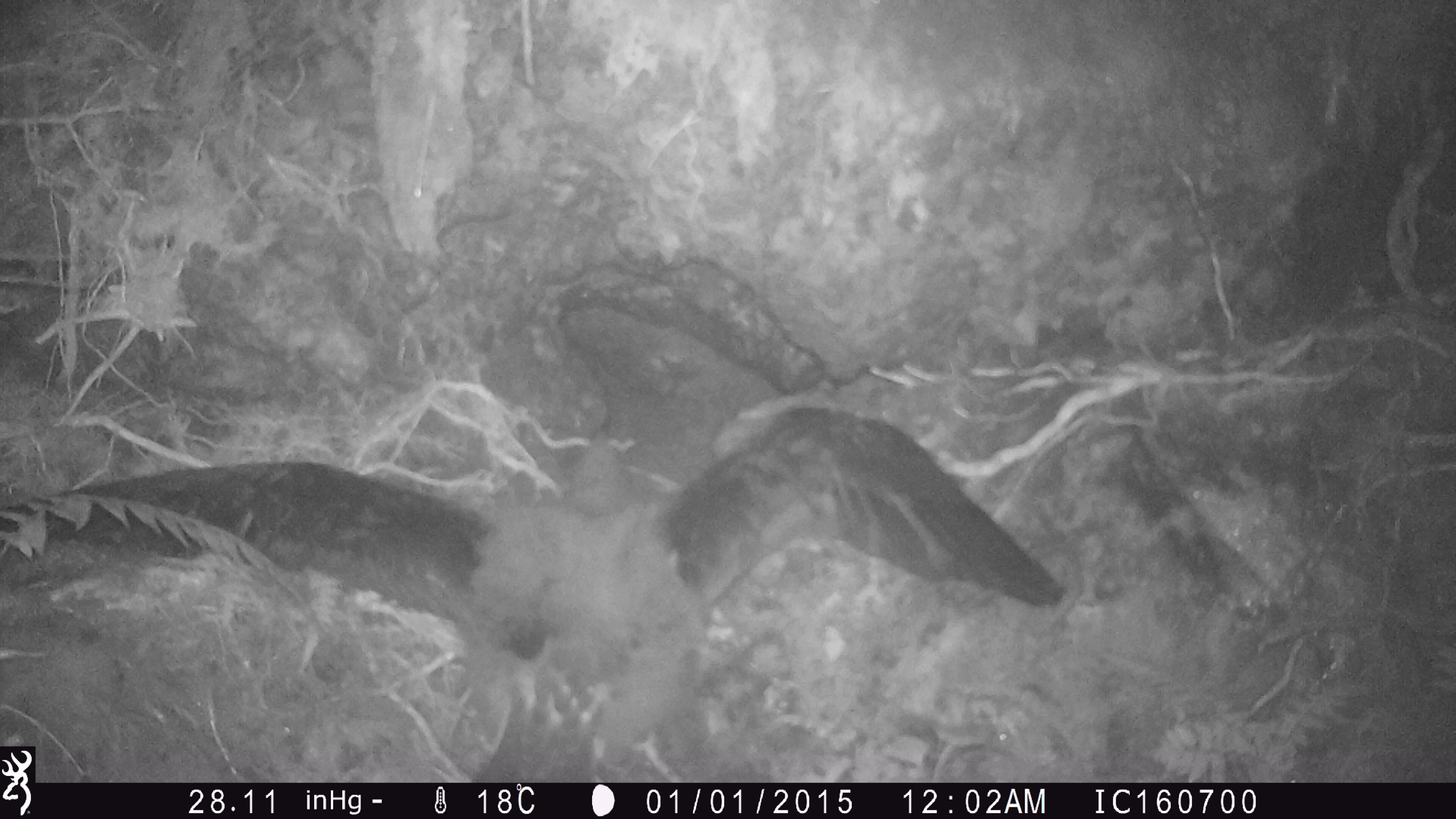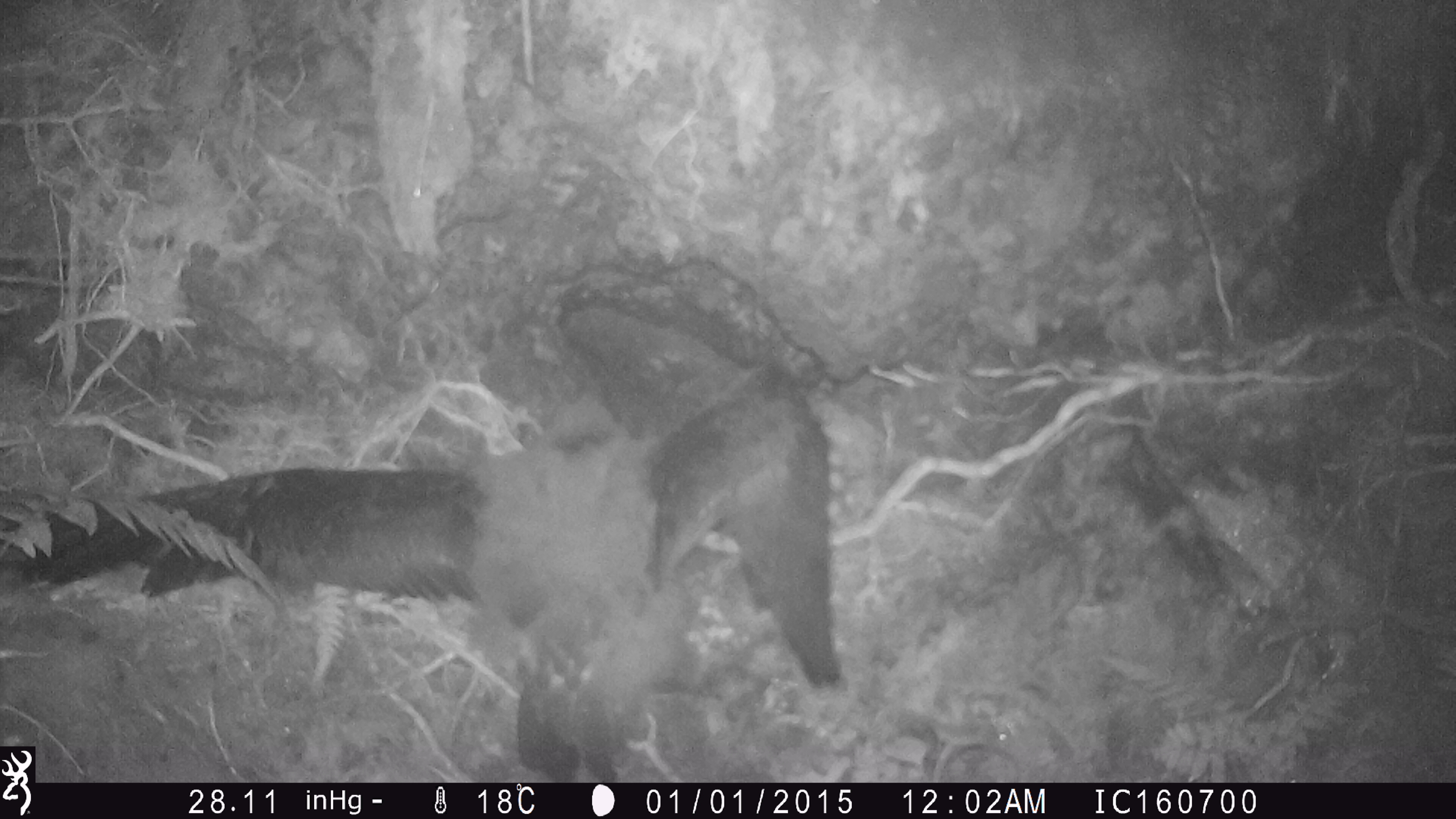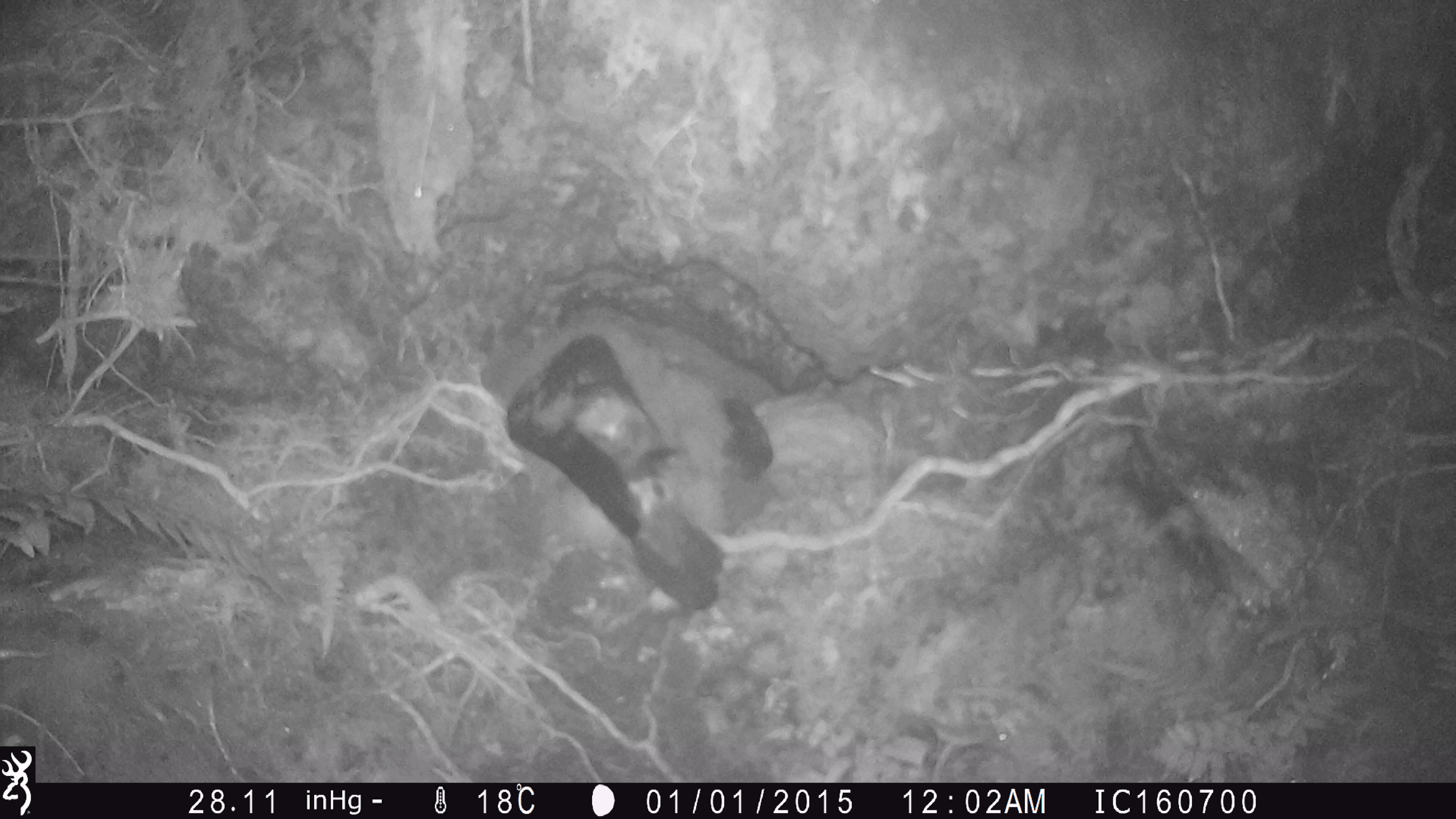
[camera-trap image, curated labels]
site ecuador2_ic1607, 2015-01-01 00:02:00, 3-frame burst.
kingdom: Animalia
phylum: Chordata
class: Aves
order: Procellariiformes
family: Procellariidae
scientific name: Procellariidae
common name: petrel chick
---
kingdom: Animalia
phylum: Chordata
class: Aves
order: Procellariiformes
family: Procellariidae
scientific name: Procellariidae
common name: petrel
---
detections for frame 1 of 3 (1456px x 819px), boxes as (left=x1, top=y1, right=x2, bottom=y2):
petrel chick: (left=35, top=395, right=1064, bottom=790)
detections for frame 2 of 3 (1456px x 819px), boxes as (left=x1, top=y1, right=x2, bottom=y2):
petrel: (left=39, top=361, right=855, bottom=784)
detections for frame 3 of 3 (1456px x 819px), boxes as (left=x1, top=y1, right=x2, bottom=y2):
petrel chick: (left=500, top=325, right=788, bottom=623)